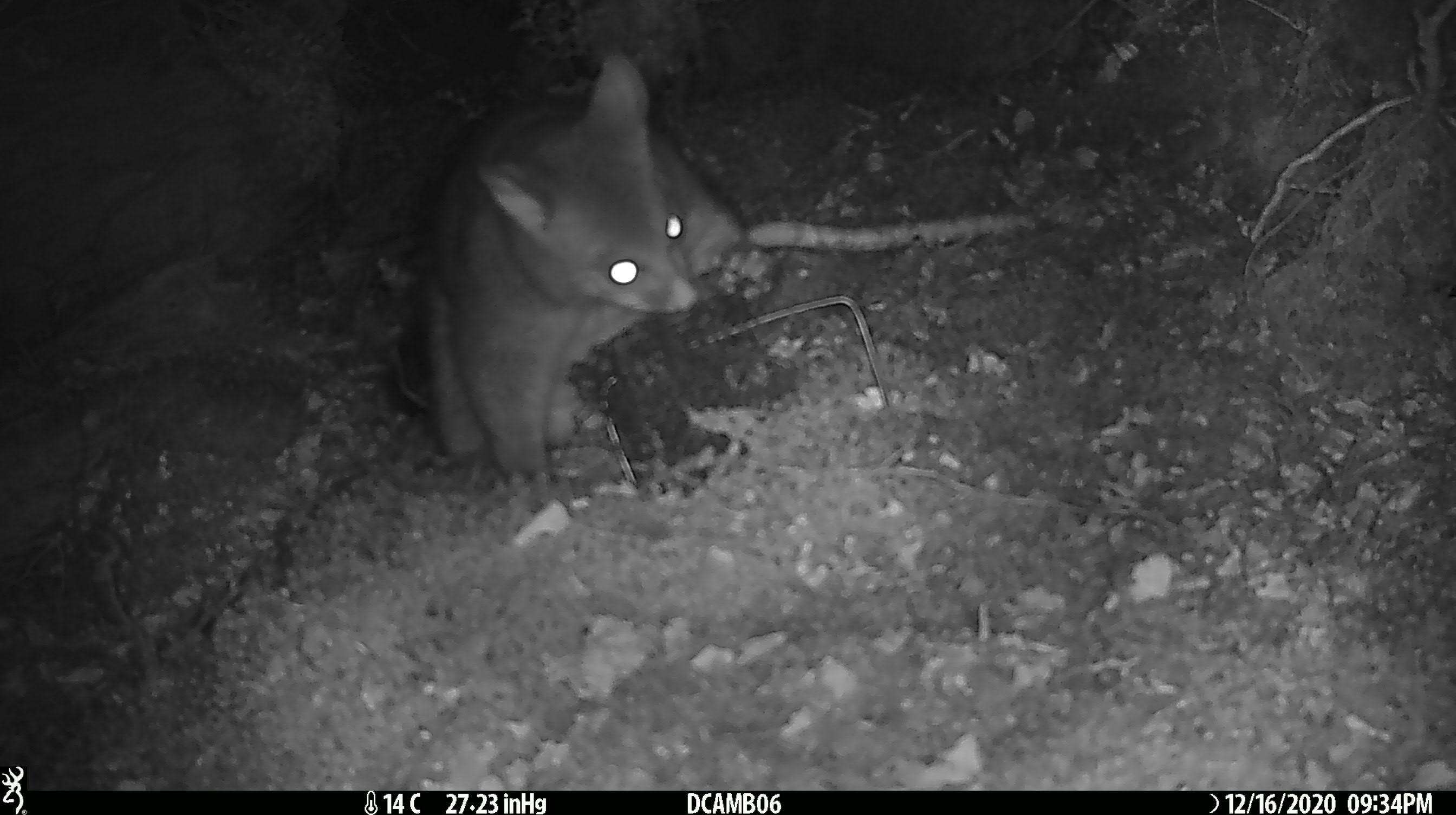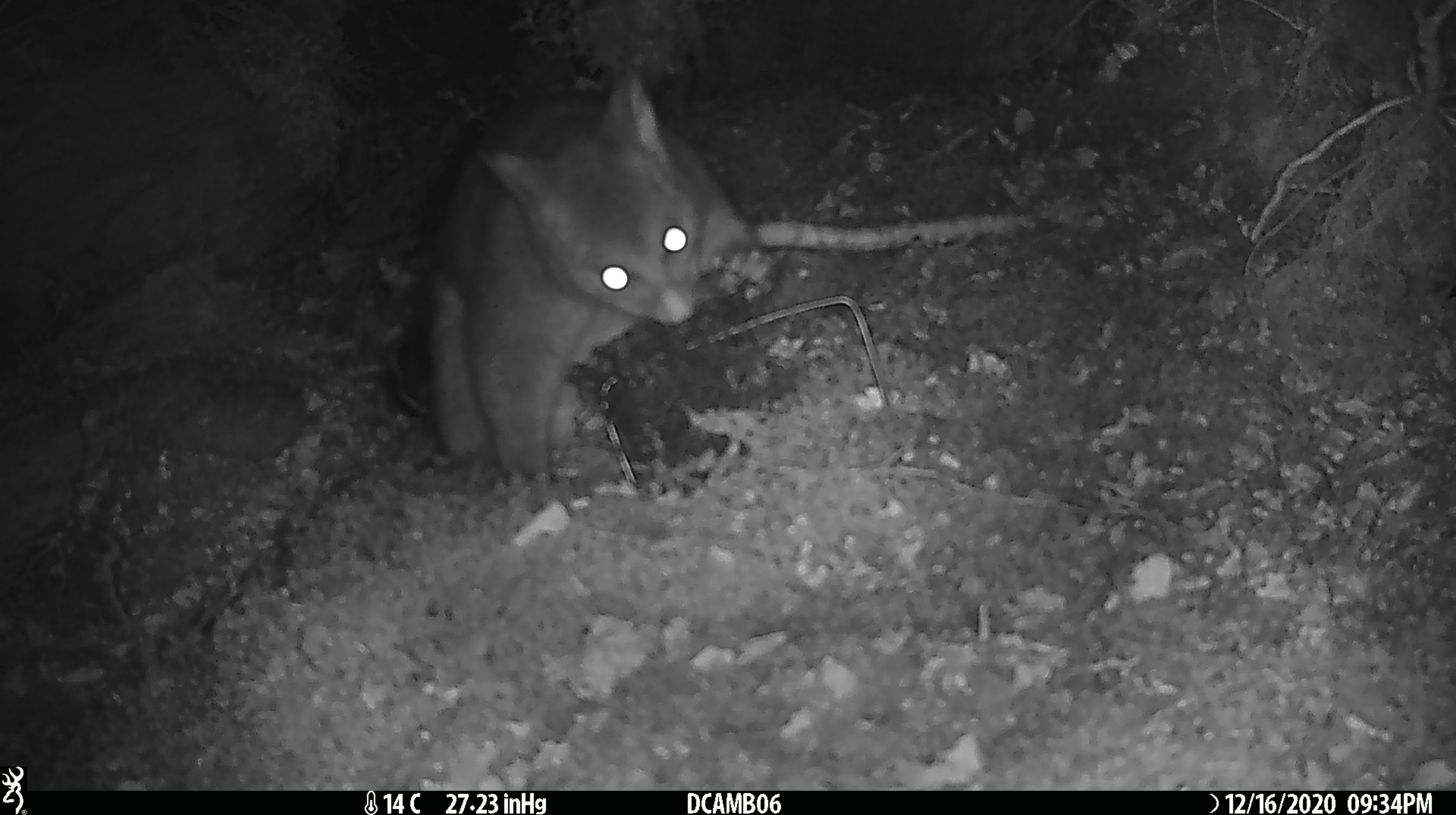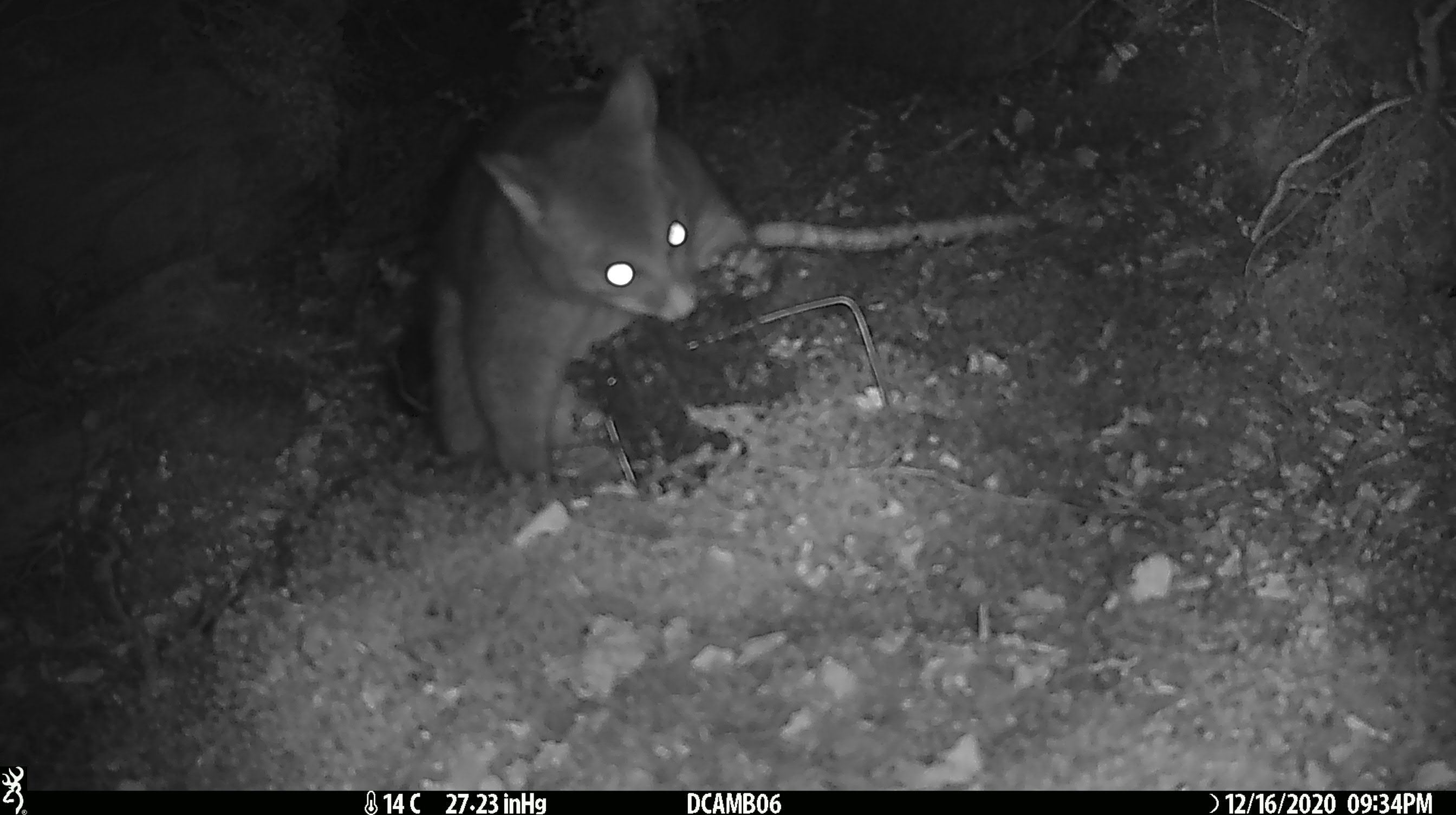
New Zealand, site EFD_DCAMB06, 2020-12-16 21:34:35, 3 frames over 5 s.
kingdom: Animalia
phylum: Chordata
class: Mammalia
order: Diprotodontia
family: Phalangeridae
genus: Trichosurus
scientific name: Trichosurus vulpecula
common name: common brushtail possum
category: possum